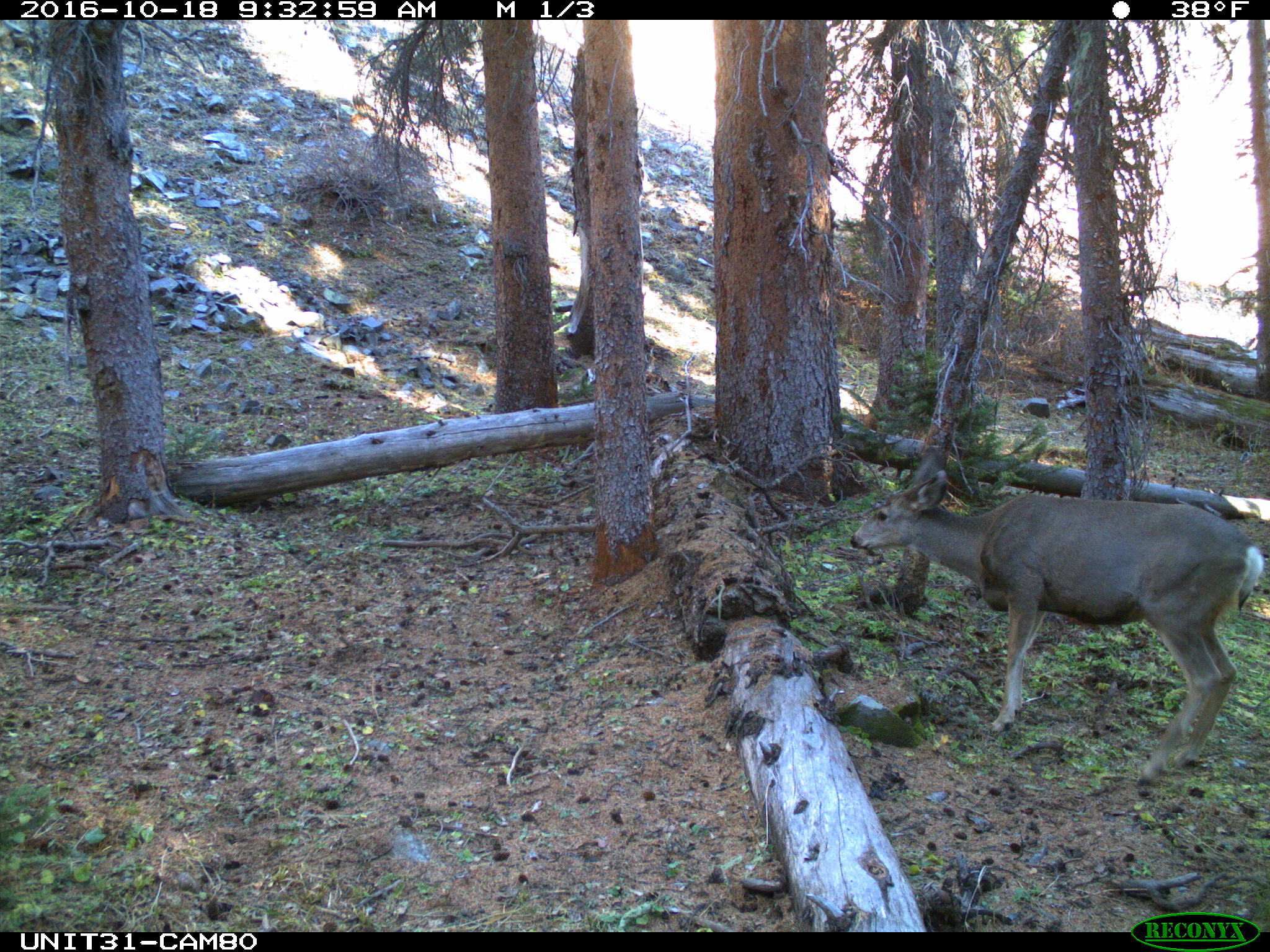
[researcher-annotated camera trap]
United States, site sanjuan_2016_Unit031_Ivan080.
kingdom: Animalia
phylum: Chordata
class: Mammalia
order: Artiodactyla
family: Cervidae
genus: Odocoileus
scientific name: Odocoileus hemionus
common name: mule deer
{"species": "Odocoileus hemionus (mule deer)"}